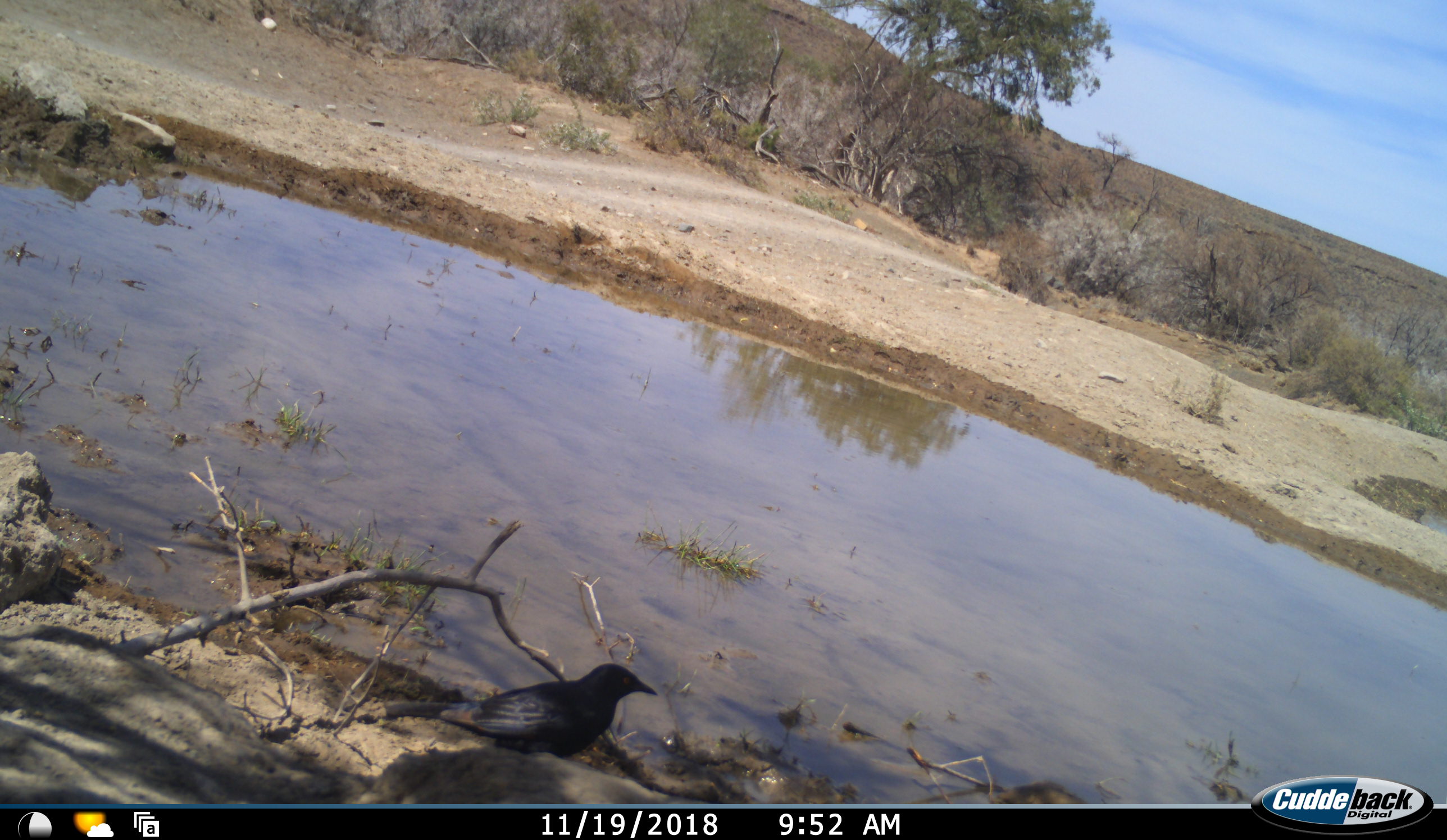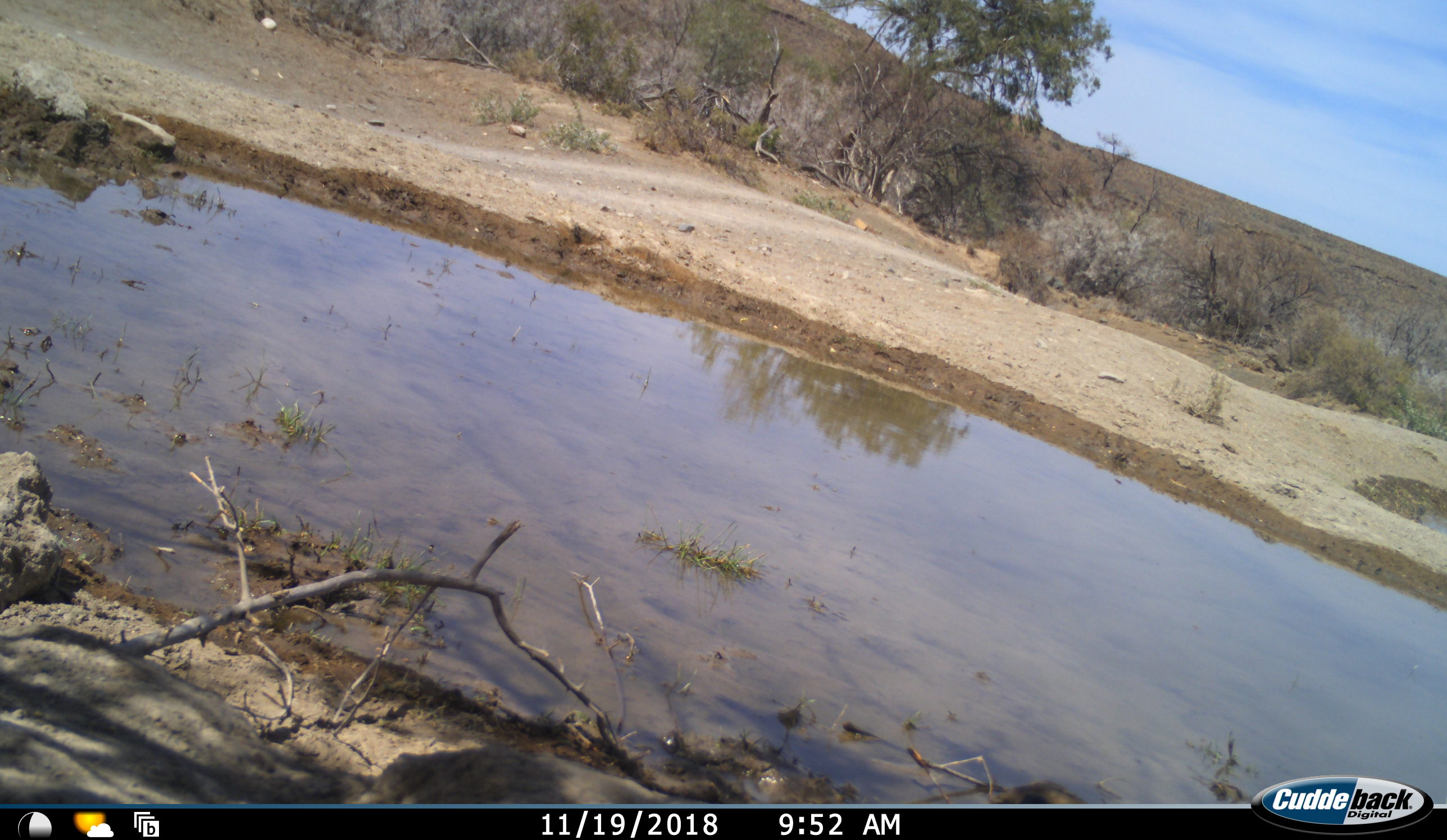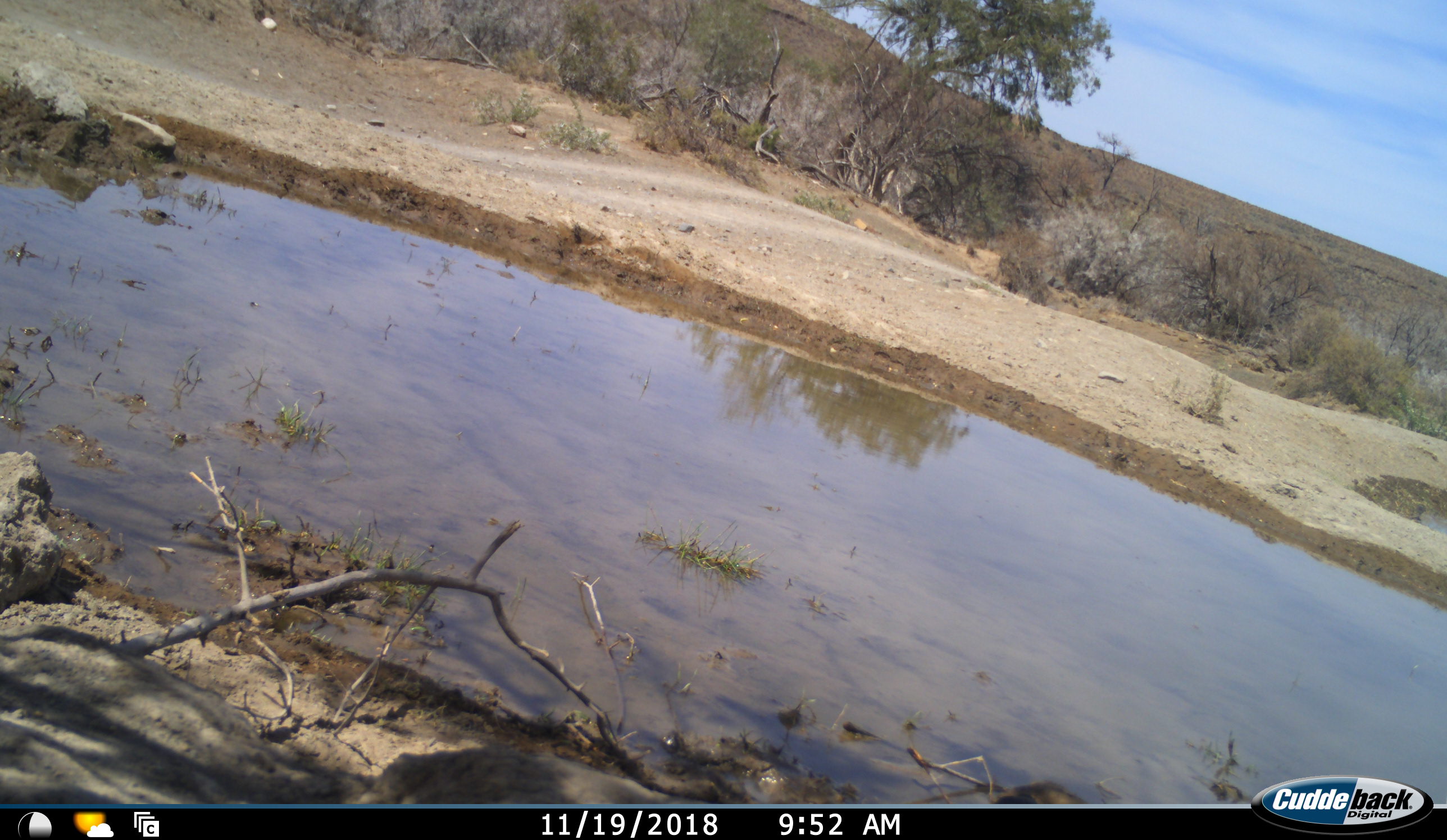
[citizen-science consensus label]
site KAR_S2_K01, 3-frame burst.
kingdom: Animalia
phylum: Chordata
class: Aves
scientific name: Aves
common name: bird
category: birdother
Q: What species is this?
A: Birdother (bird) (Aves).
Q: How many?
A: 1.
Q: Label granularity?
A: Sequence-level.